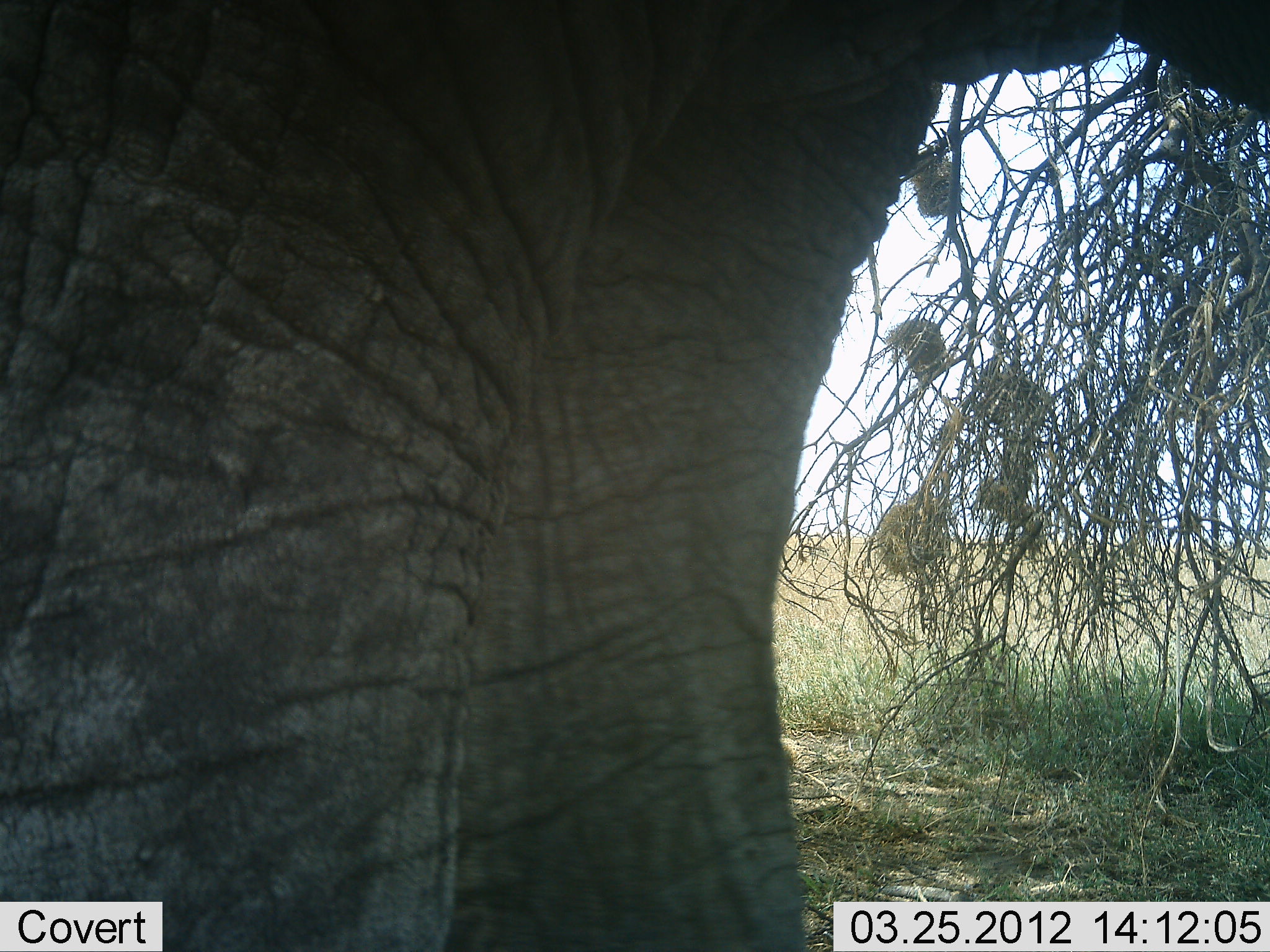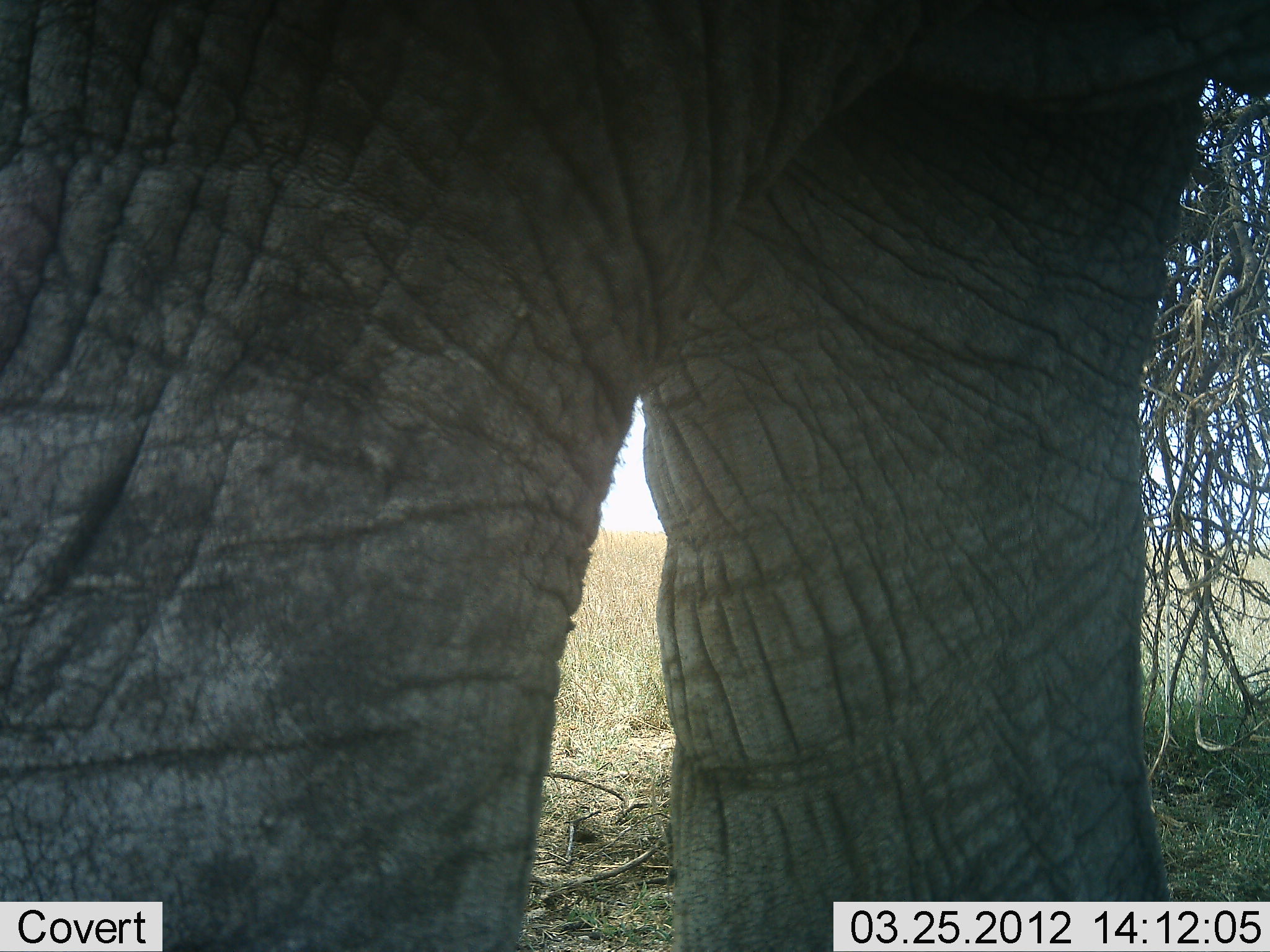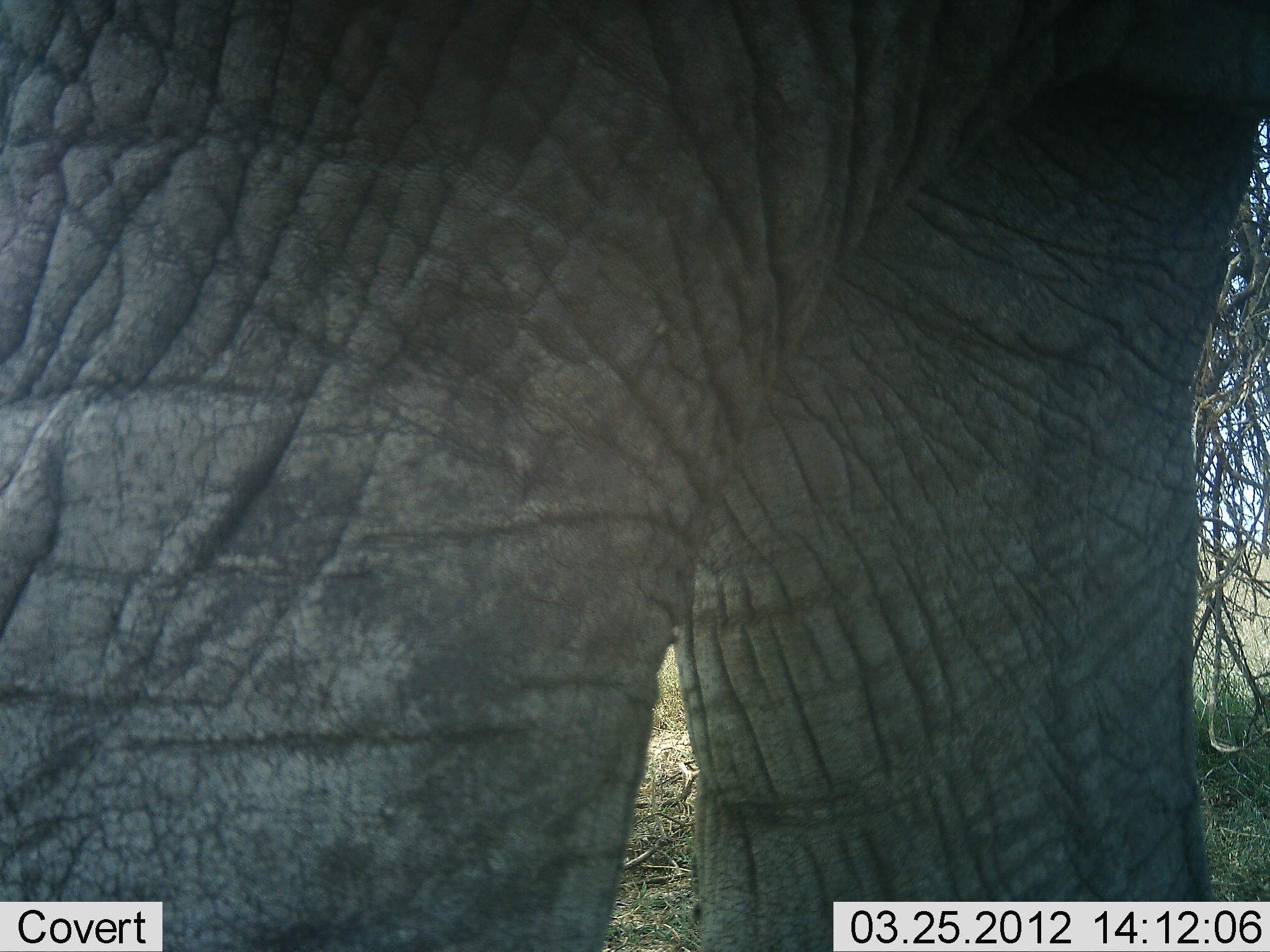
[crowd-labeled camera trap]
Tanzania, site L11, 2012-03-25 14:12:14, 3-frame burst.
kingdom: Animalia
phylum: Chordata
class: Mammalia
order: Proboscidea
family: Elephantidae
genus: Loxodonta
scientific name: Loxodonta africana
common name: african bush elephant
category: elephant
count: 1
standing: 45%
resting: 0%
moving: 64%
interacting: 0%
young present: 0%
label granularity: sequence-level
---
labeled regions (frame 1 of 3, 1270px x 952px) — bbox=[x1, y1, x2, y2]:
animal: bbox=[2, 2, 1269, 950]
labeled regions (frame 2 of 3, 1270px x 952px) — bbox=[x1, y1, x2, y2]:
animal: bbox=[2, 2, 1269, 950]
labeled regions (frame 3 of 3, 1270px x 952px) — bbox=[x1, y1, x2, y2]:
animal: bbox=[2, 2, 1269, 950]